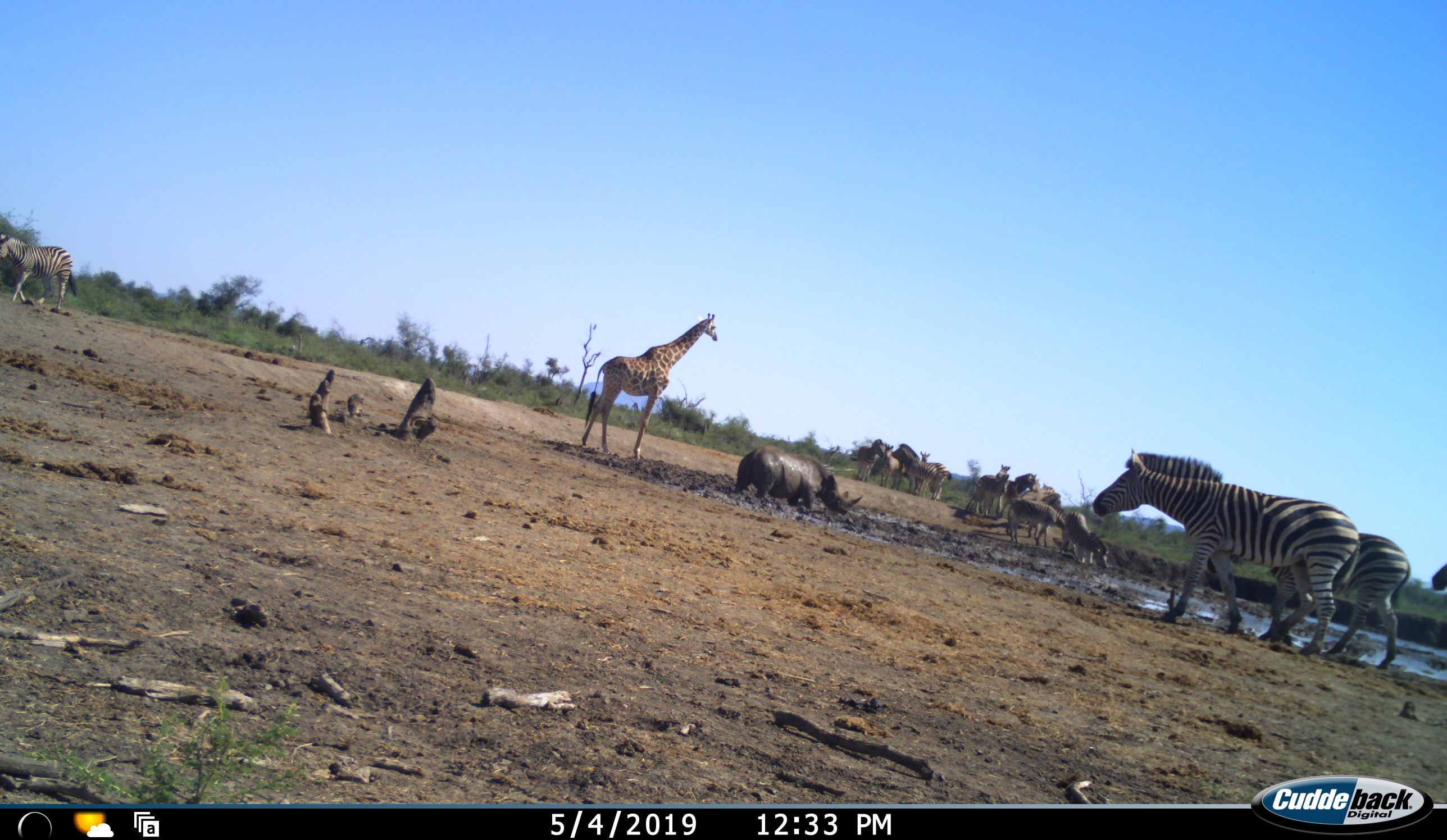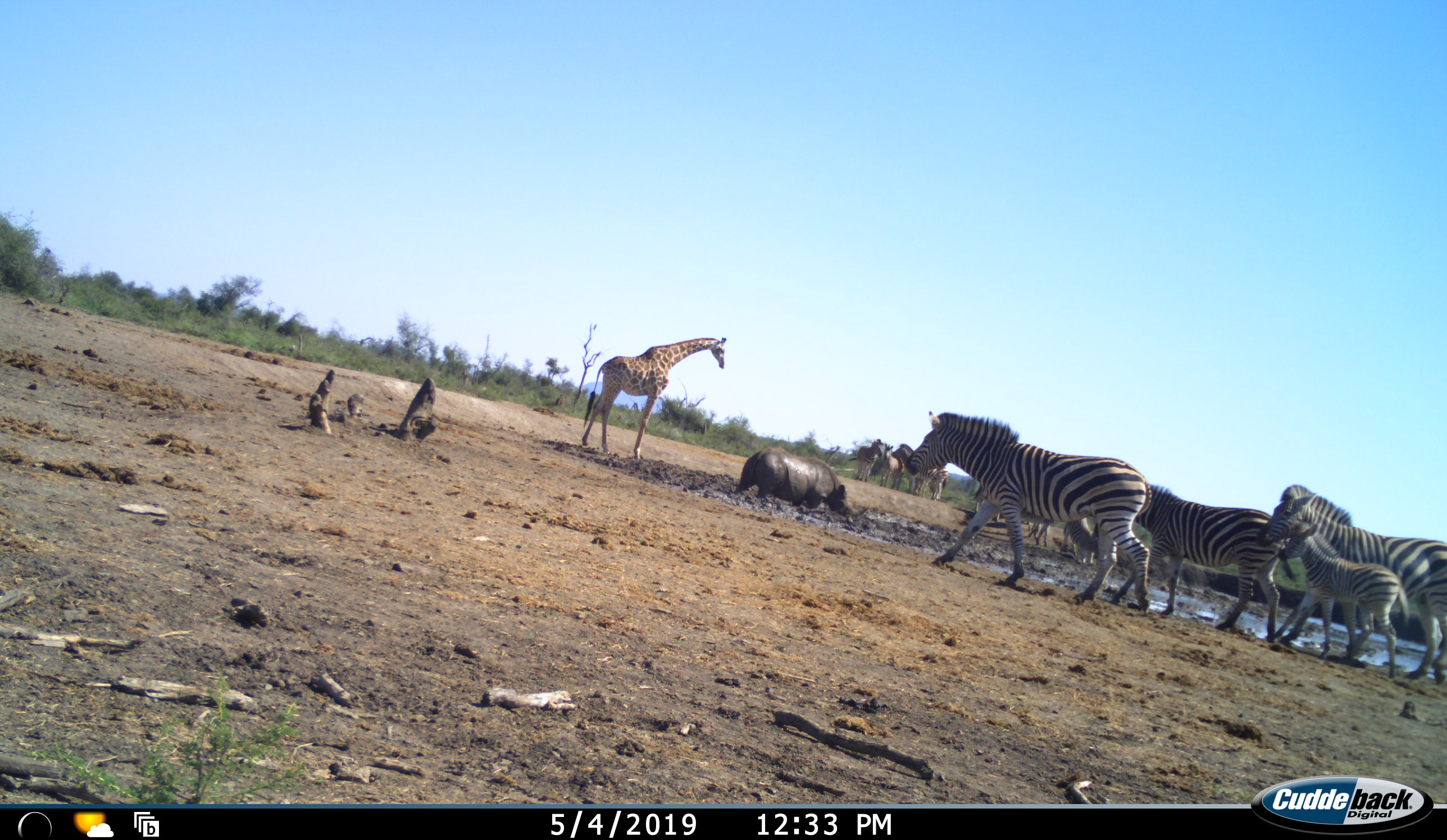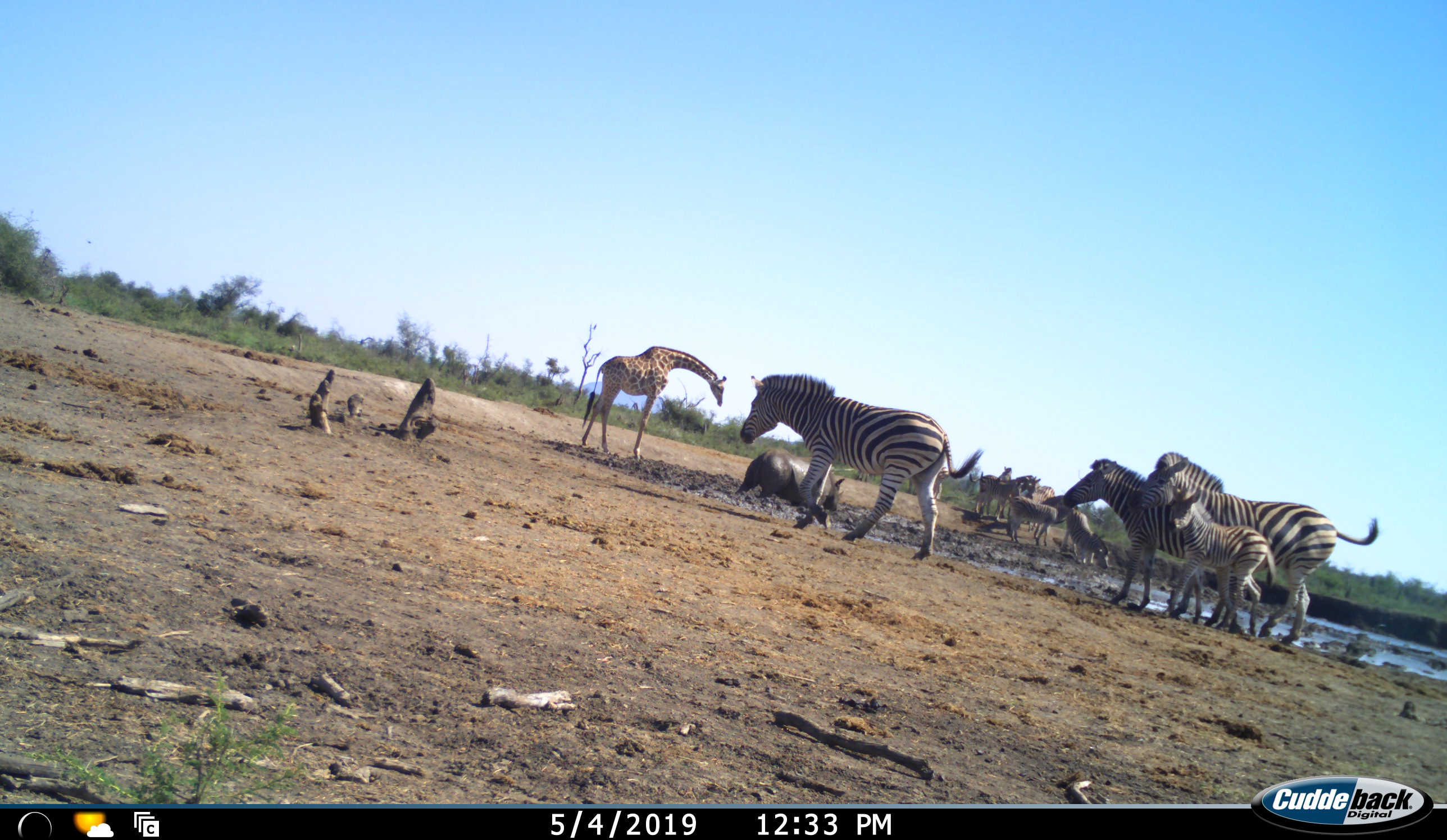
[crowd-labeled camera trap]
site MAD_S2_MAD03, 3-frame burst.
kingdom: Animalia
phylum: Chordata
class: Mammalia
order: Artiodactyla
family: Giraffidae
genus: Giraffa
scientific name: Giraffa camelopardalis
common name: giraffe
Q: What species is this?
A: Giraffe (Giraffa camelopardalis).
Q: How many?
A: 1.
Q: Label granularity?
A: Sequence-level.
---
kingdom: Animalia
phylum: Chordata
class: Mammalia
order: Perissodactyla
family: Rhinocerotidae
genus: Diceros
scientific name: Diceros bicornis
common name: black rhinoceros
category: rhinocerosblack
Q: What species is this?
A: Rhinocerosblack (black rhinoceros) (Diceros bicornis).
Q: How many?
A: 1.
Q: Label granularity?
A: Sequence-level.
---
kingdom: Animalia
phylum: Chordata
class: Mammalia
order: Perissodactyla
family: Equidae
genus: Equus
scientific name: Equus quagga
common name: plains zebra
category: zebraplains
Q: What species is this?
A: Zebraplains (plains zebra) (Equus quagga).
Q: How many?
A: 11-50.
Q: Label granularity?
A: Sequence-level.